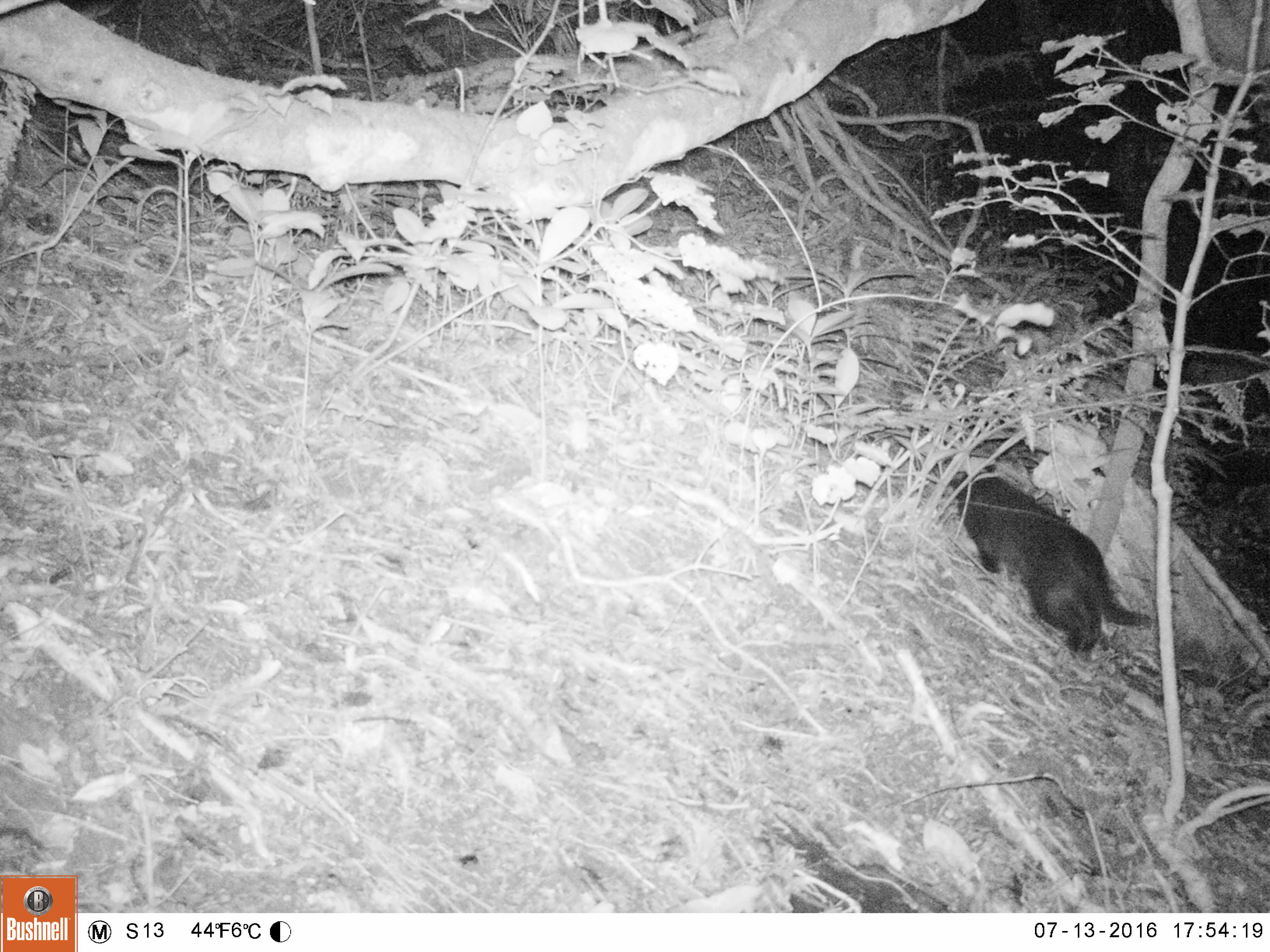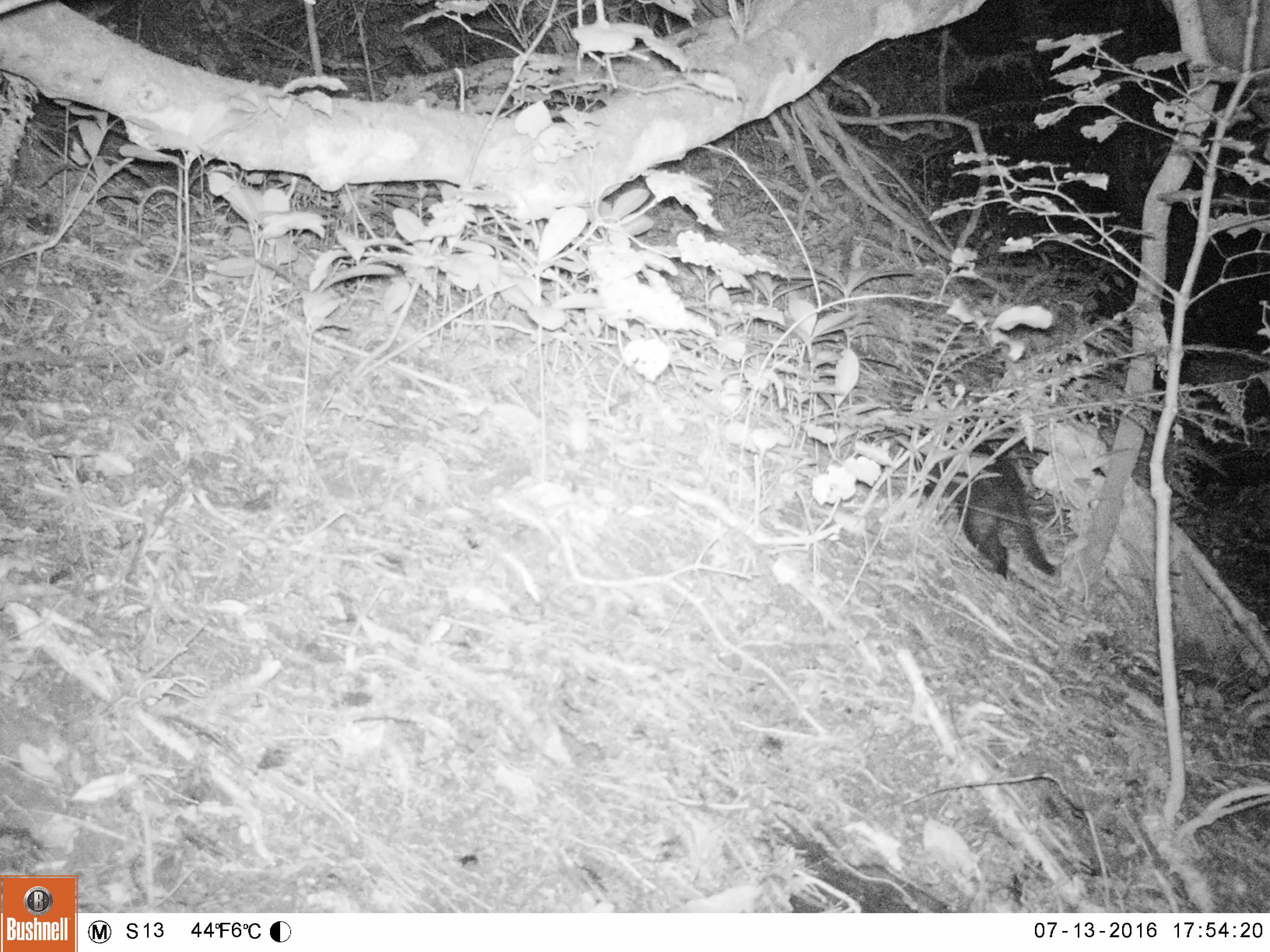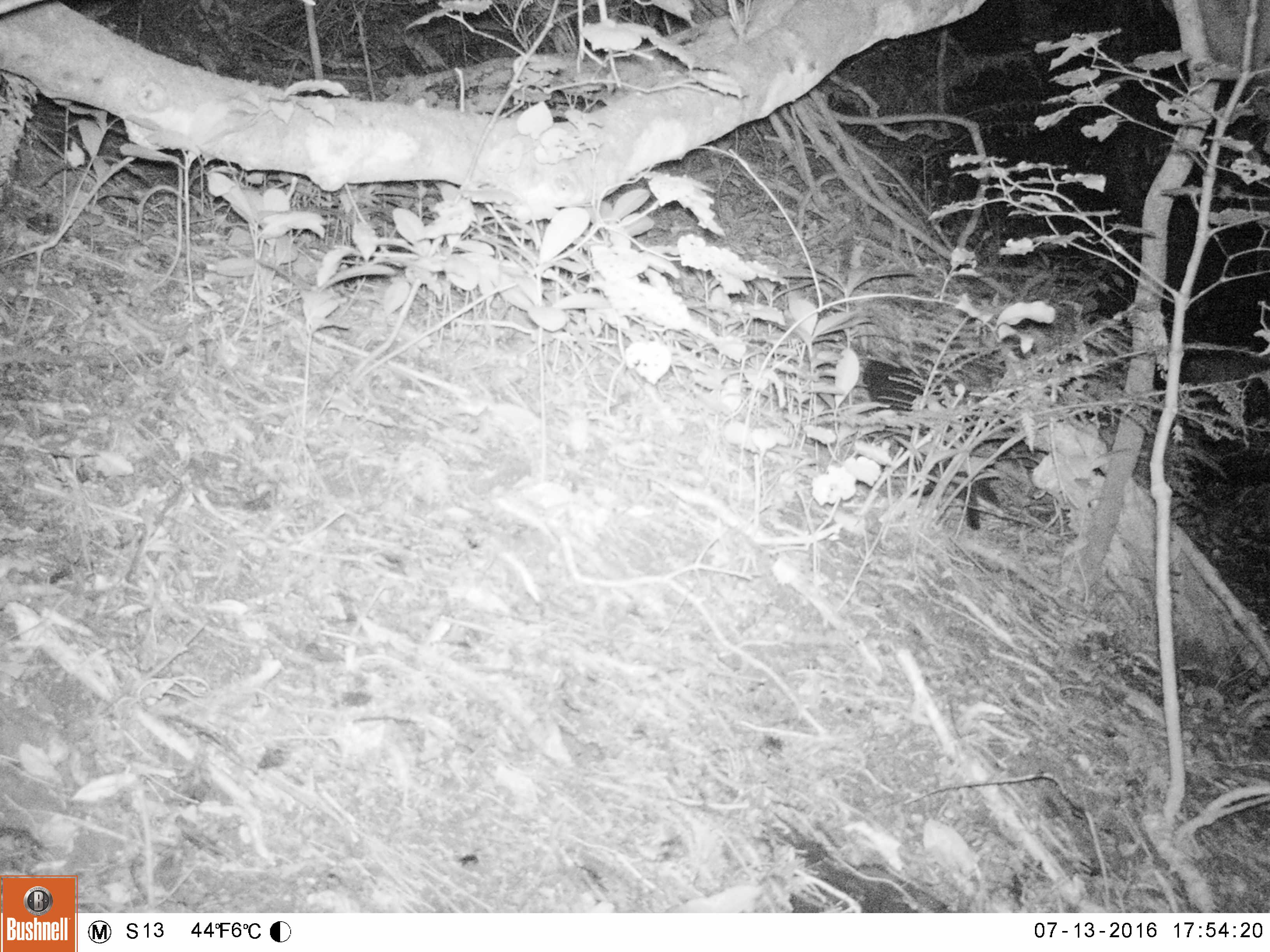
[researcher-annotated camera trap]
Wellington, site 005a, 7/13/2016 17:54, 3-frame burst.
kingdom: Animalia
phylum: Chordata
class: Mammalia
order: Carnivora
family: Felidae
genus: Felis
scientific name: Felis catus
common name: cat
Cat (Felis catus).